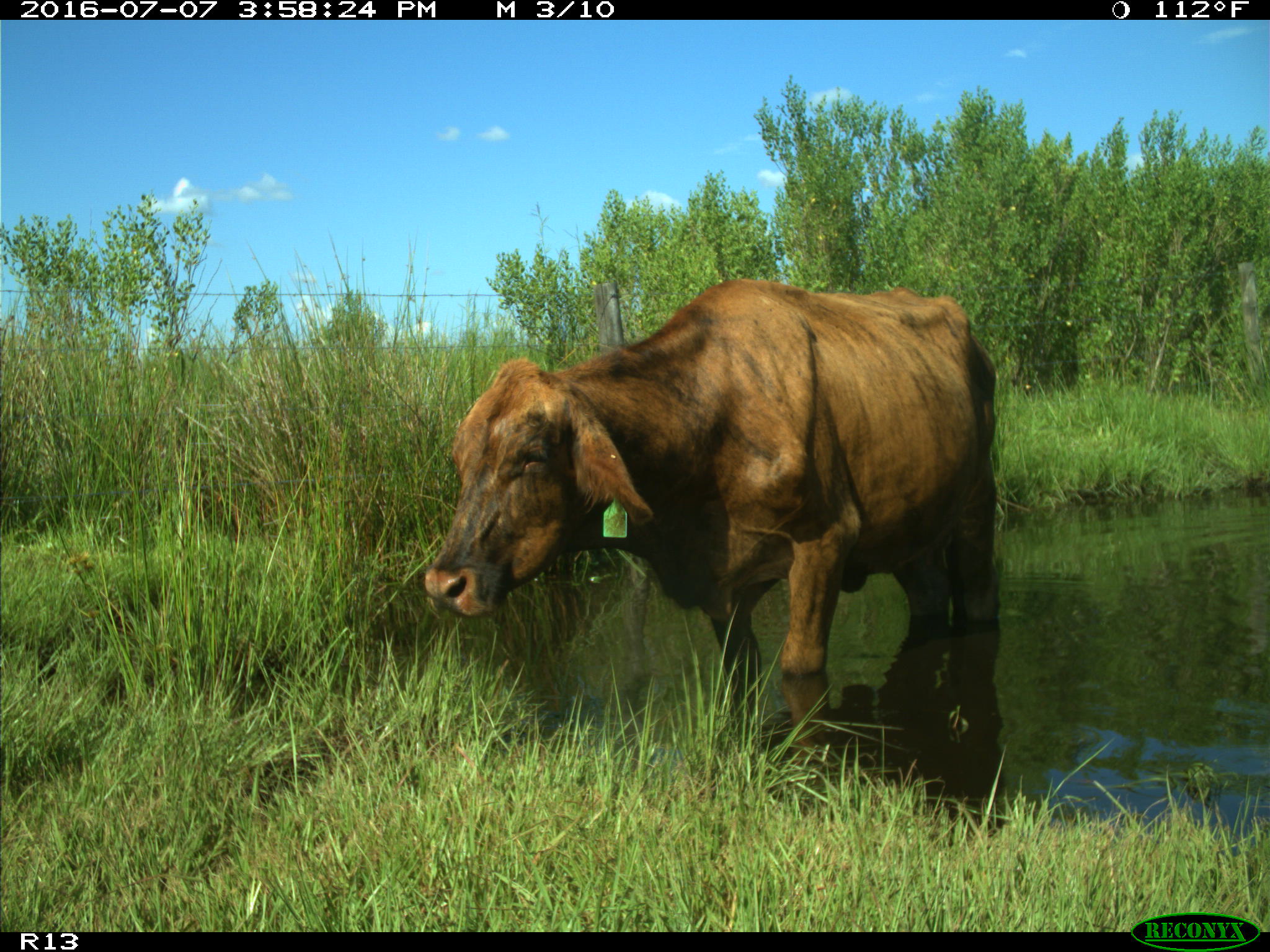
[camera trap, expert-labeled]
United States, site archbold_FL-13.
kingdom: Animalia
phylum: Chordata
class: Mammalia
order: Artiodactyla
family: Bovidae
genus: Bos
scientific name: Bos taurus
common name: domestic cow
Bos taurus (domestic cow).